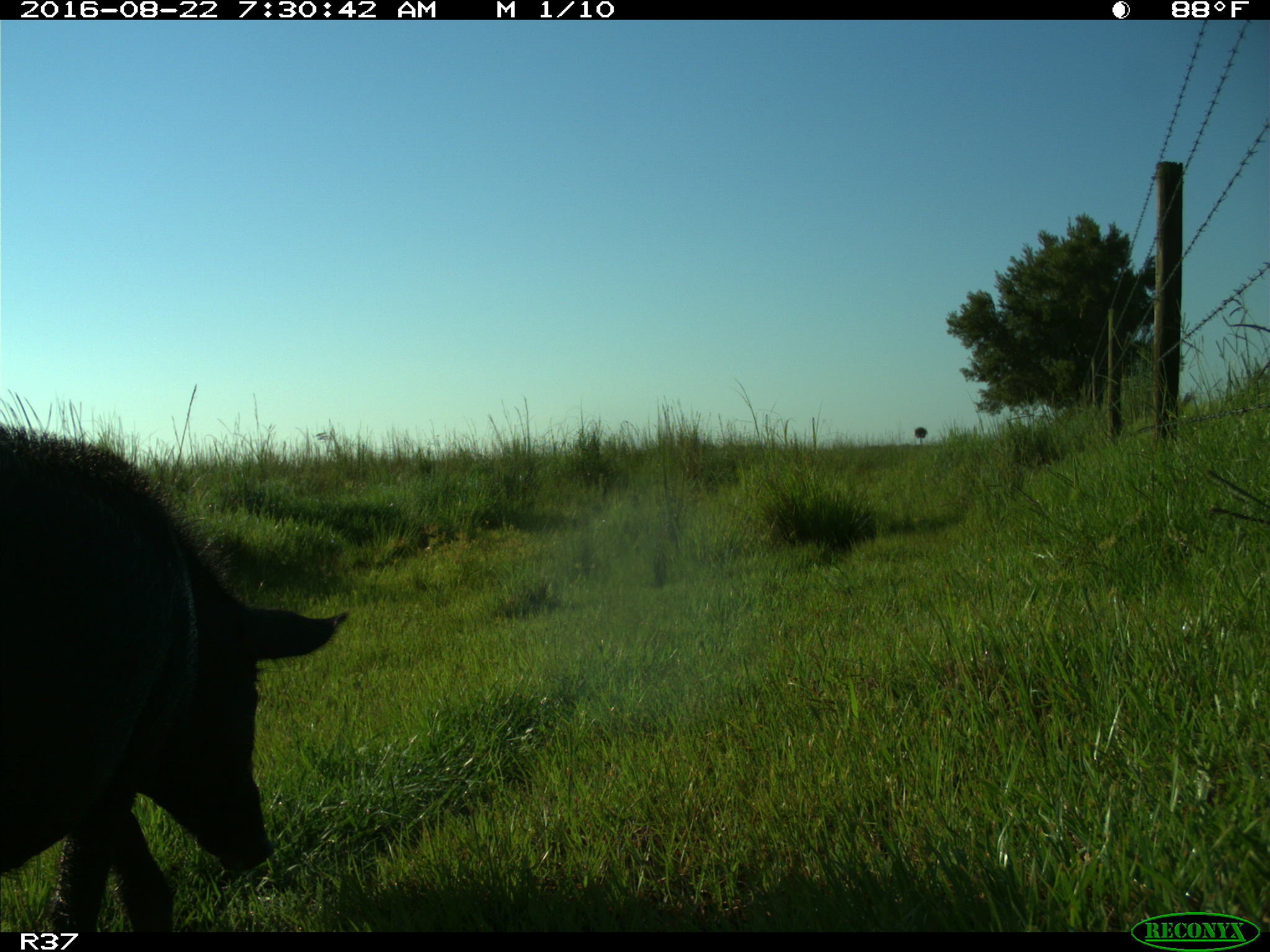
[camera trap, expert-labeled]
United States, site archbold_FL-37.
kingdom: Animalia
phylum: Chordata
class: Mammalia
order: Artiodactyla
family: Suidae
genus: Sus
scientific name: Sus scrofa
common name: wild boar